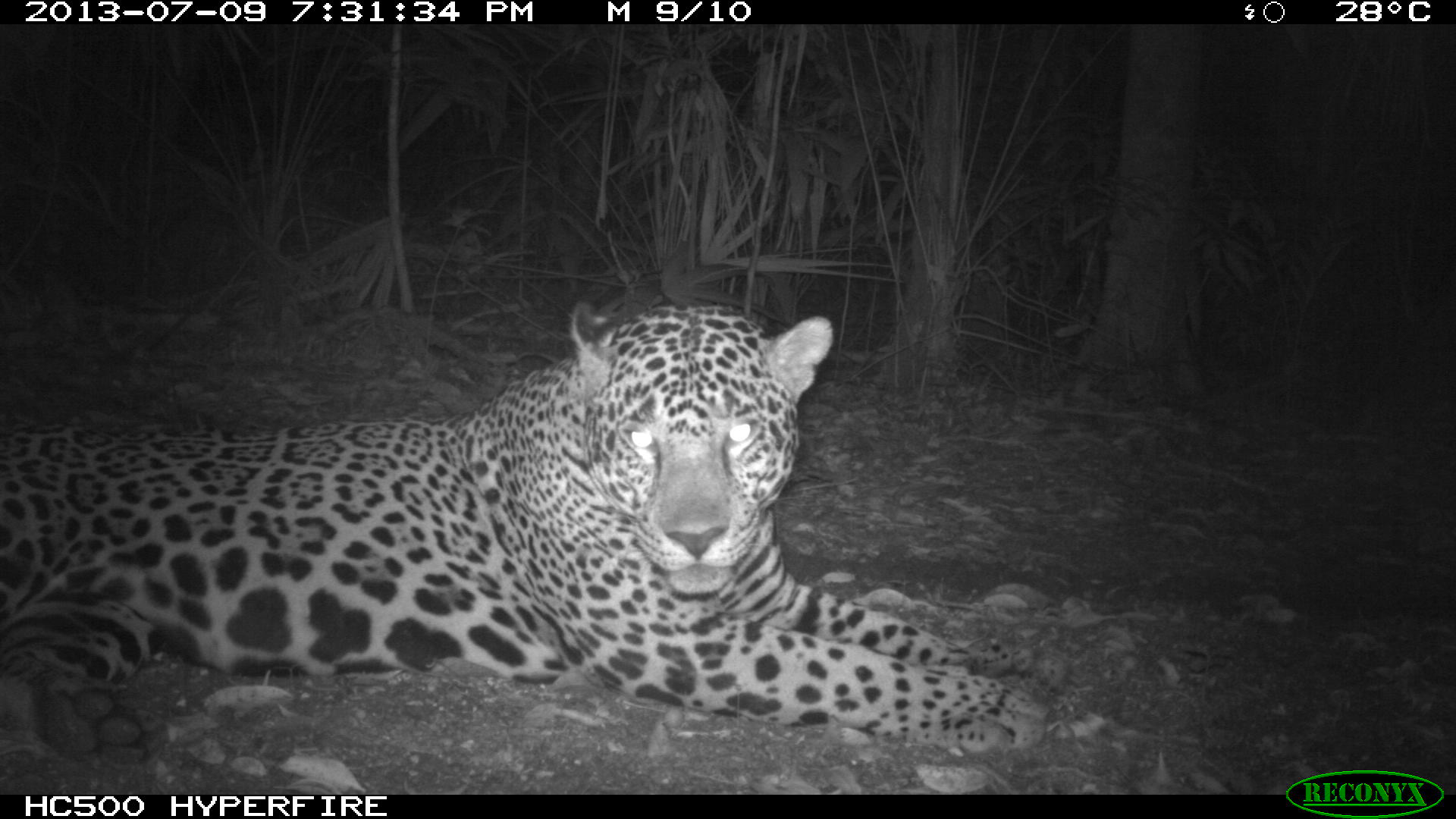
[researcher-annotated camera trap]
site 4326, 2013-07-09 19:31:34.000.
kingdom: Animalia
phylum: Chordata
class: Mammalia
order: Carnivora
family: Felidae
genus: Panthera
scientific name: Panthera onca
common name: jaguar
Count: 1.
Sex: male.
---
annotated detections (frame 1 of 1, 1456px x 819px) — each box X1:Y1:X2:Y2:
panthera onca: 0:296:1052:771